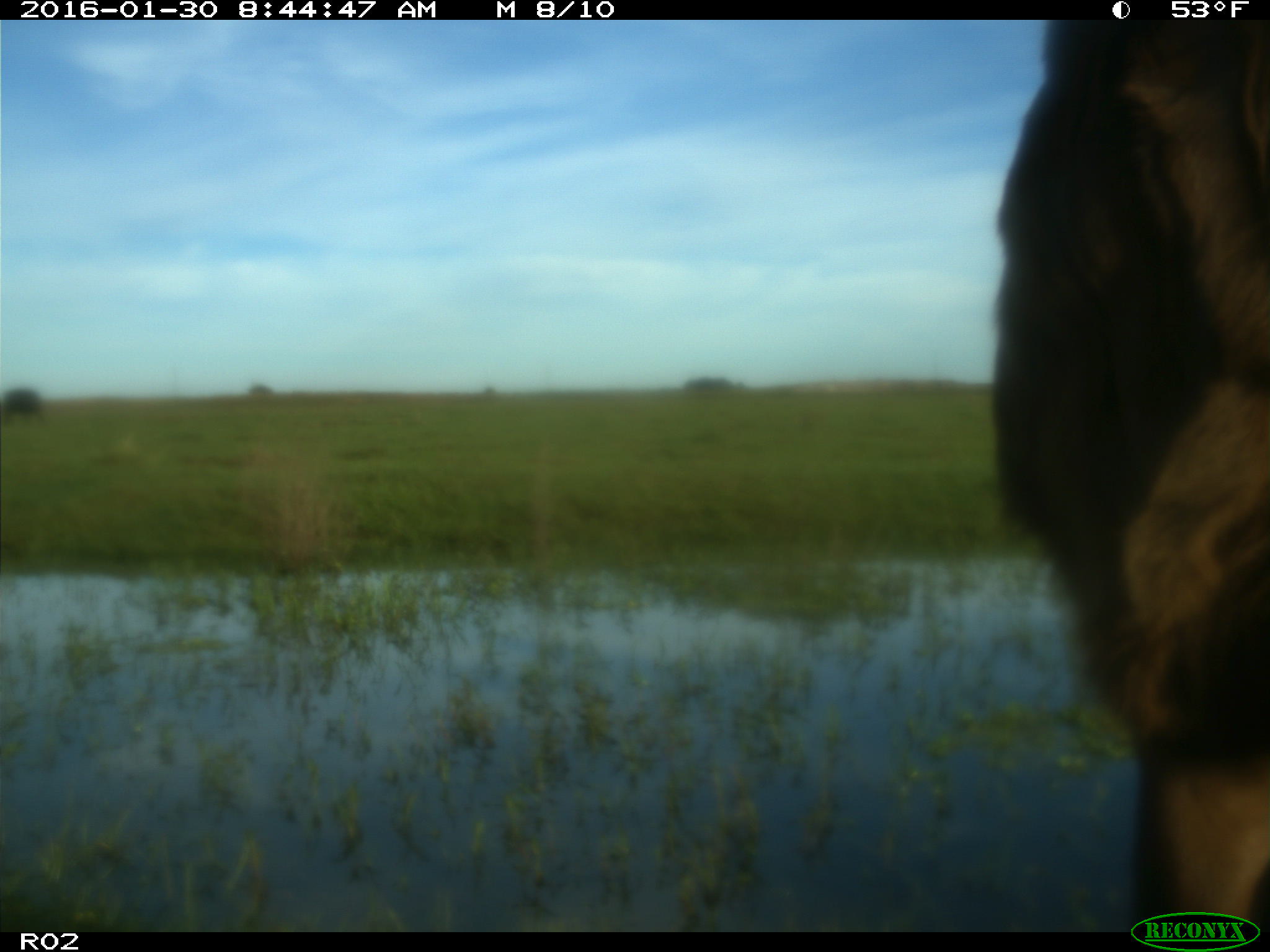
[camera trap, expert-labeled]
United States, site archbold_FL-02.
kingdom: Animalia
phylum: Chordata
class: Mammalia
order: Artiodactyla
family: Bovidae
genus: Bos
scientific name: Bos taurus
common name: domestic cow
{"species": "Bos taurus (domestic cow)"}